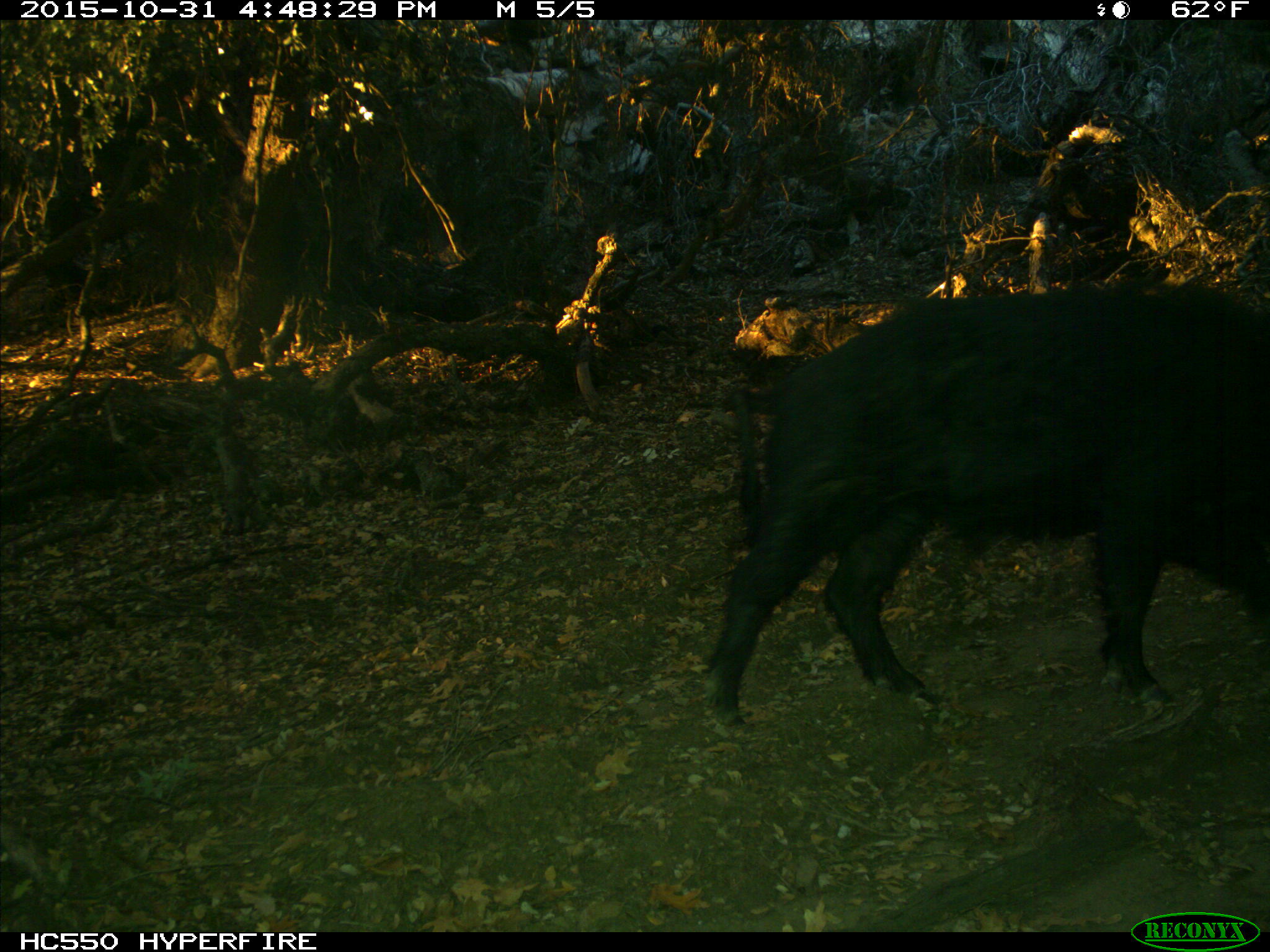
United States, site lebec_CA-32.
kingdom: Animalia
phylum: Chordata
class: Mammalia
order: Artiodactyla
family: Suidae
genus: Sus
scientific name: Sus scrofa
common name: wild boar